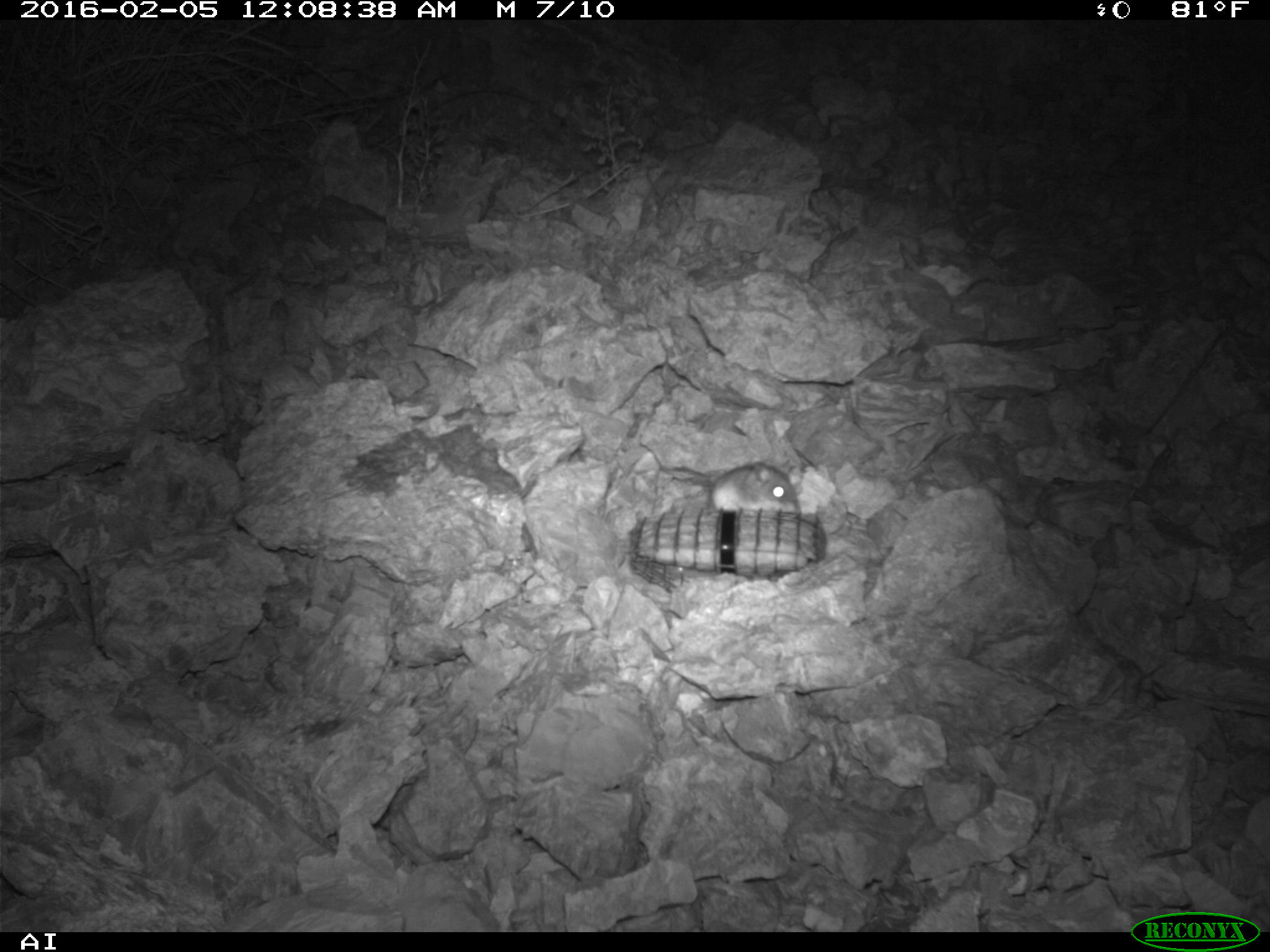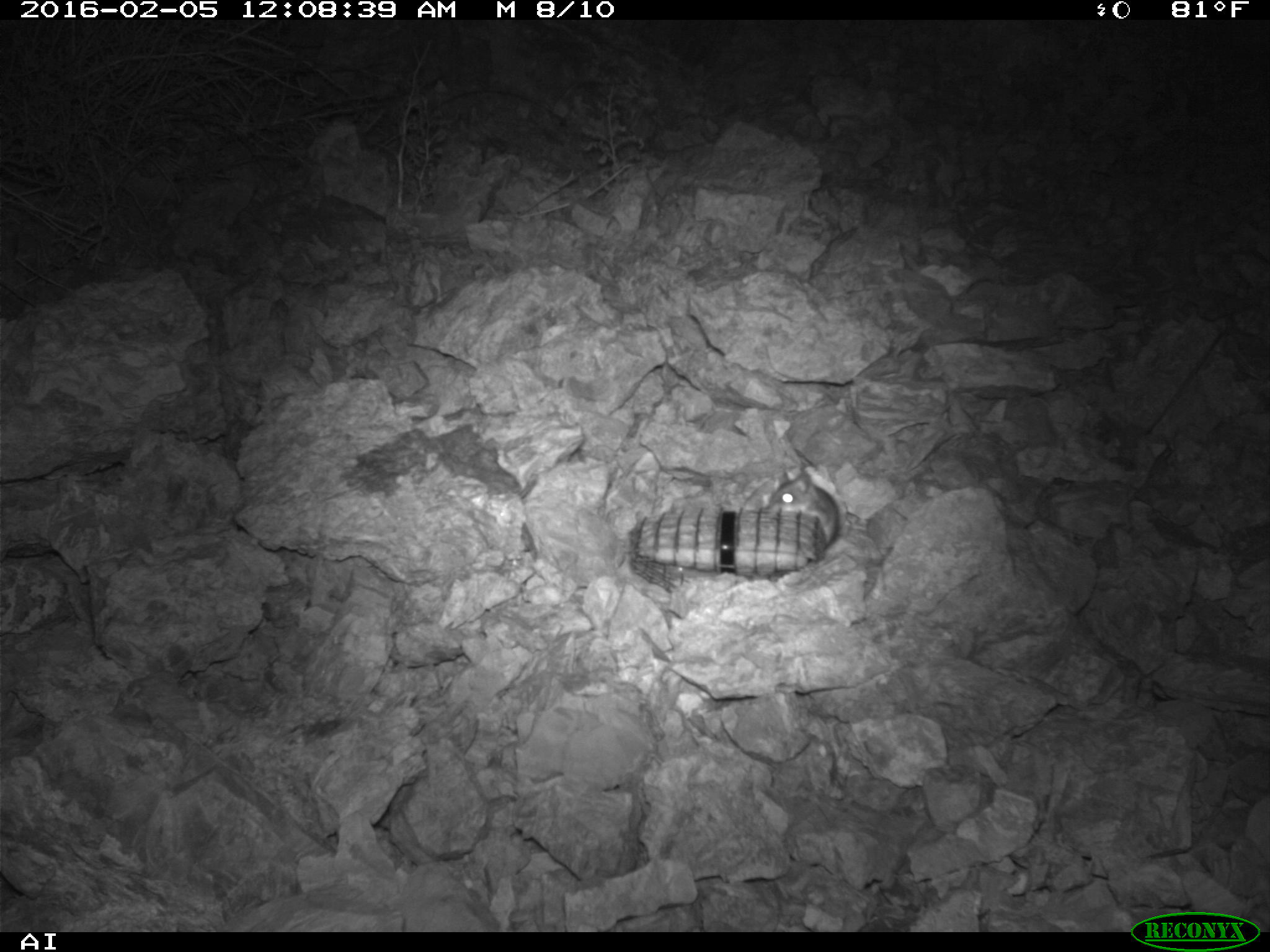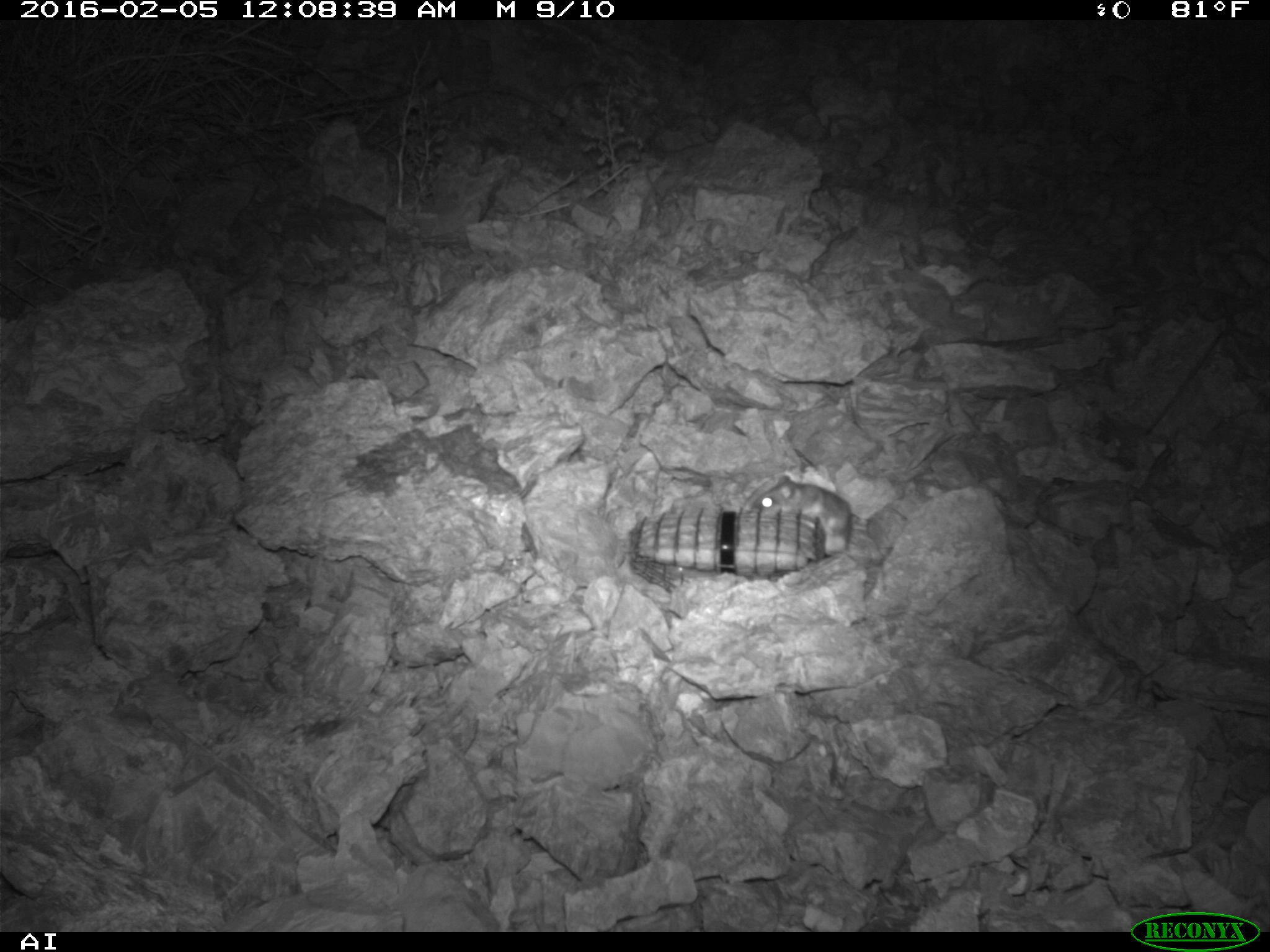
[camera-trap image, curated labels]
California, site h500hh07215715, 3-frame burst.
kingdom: Animalia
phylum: Chordata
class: Mammalia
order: Rodentia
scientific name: Rodentia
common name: rodent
Rodent (Rodentia).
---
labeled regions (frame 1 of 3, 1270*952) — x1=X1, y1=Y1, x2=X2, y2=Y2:
rodent: x1=710, y1=461, x2=801, y2=514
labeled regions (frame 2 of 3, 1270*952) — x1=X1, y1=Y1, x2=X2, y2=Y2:
rodent: x1=768, y1=470, x2=840, y2=549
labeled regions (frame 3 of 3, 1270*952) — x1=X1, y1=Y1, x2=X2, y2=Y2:
rodent: x1=750, y1=474, x2=853, y2=556